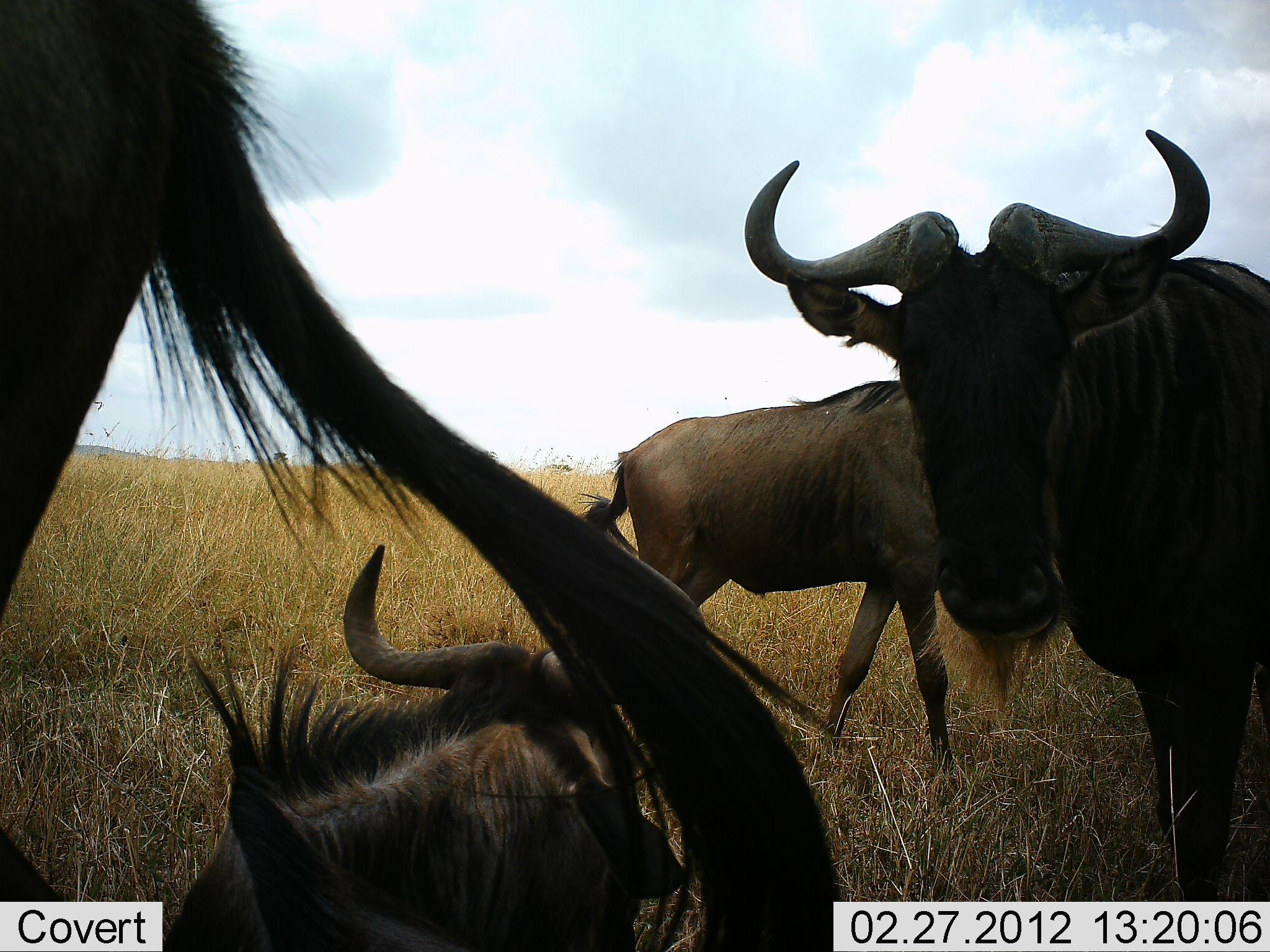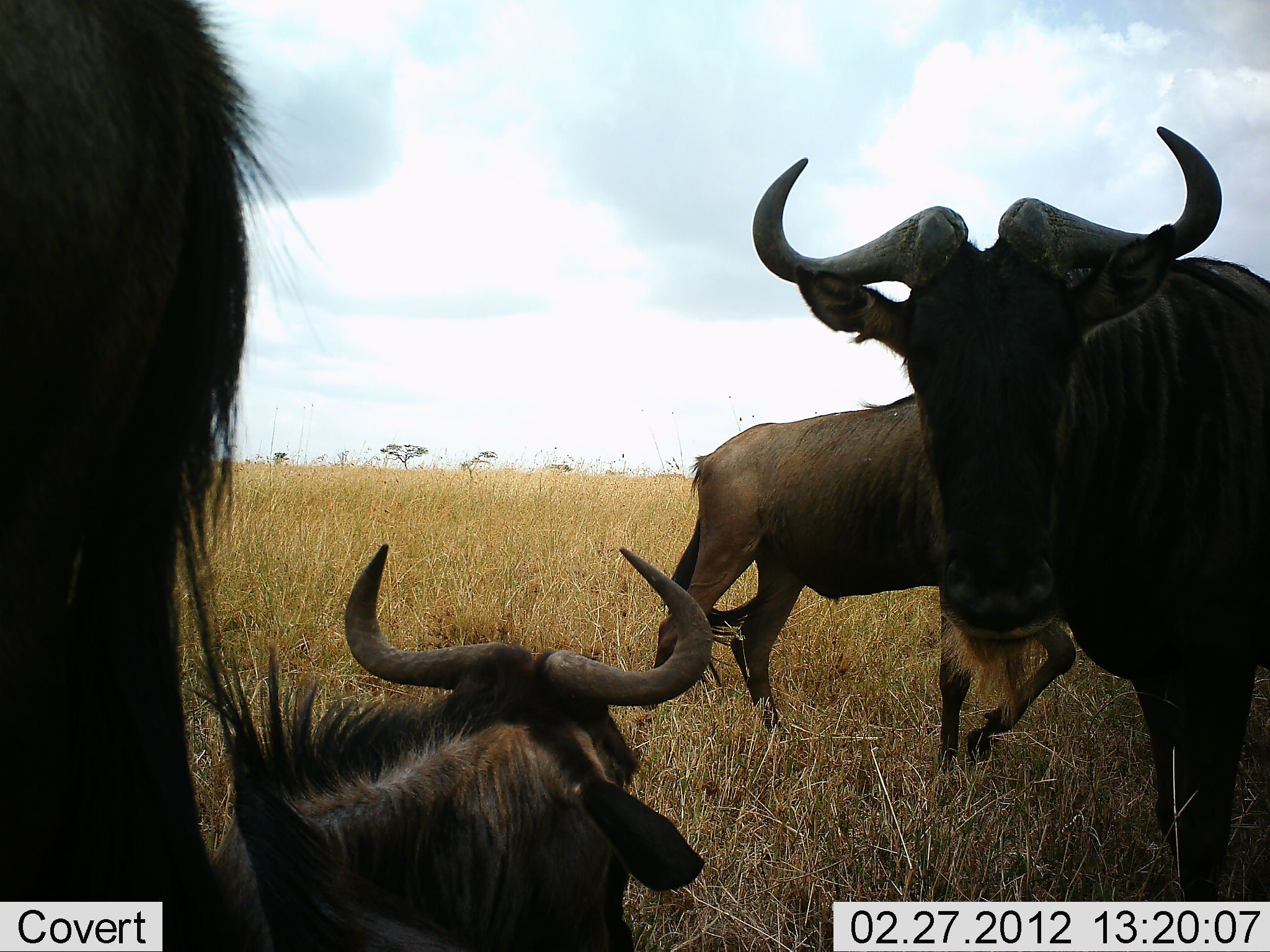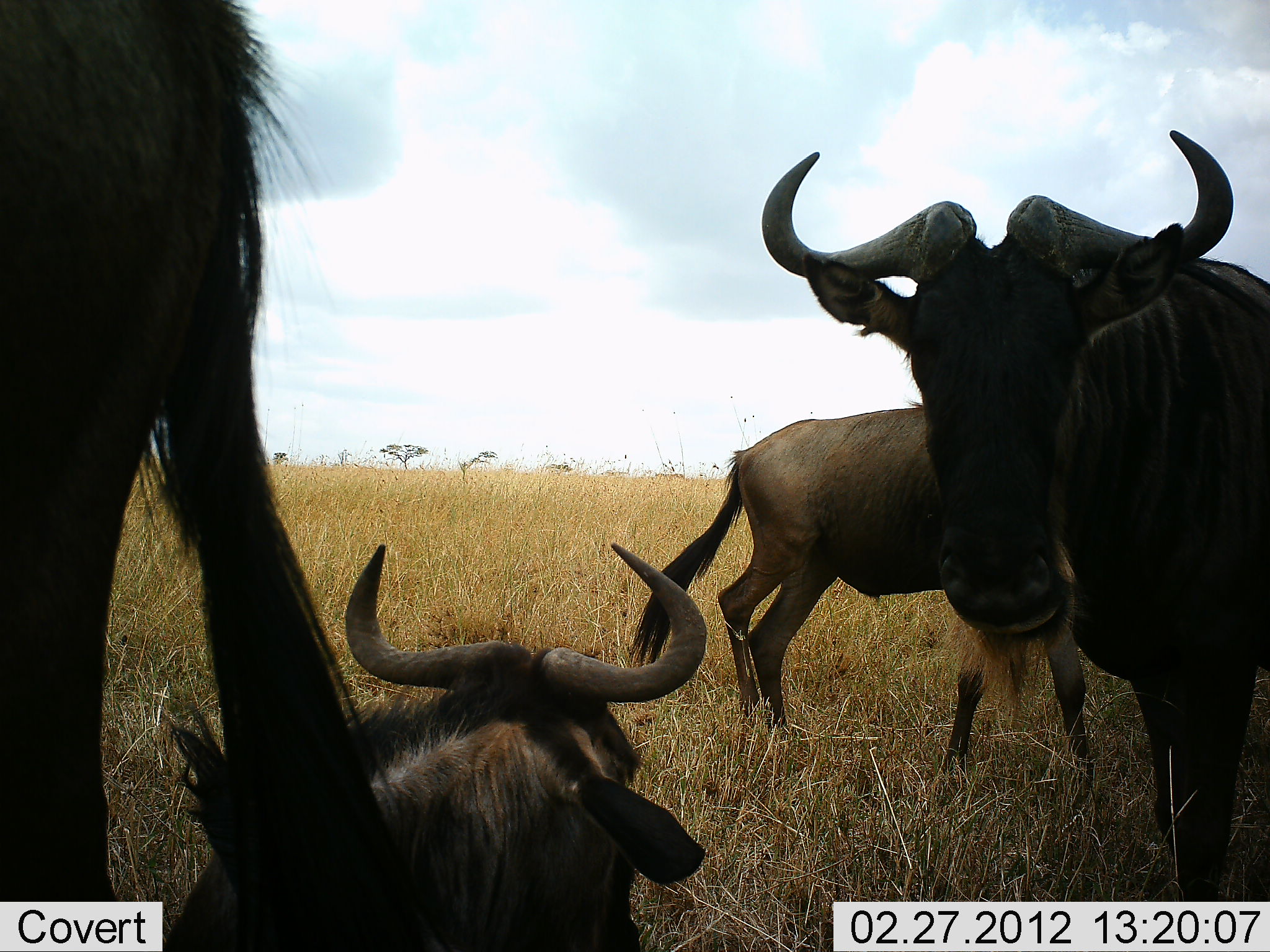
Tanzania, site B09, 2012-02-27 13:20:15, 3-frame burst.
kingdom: Animalia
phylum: Chordata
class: Mammalia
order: Artiodactyla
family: Bovidae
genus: Connochaetes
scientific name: Connochaetes taurinus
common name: blue wildebeest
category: wildebeest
Wildebeest (blue wildebeest) (Connochaetes taurinus), count 4. Behavior (volunteer vote fractions): standing 90%, resting 95%, moving 45%, interacting 10%. Young present (vote fraction): 0%. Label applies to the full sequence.